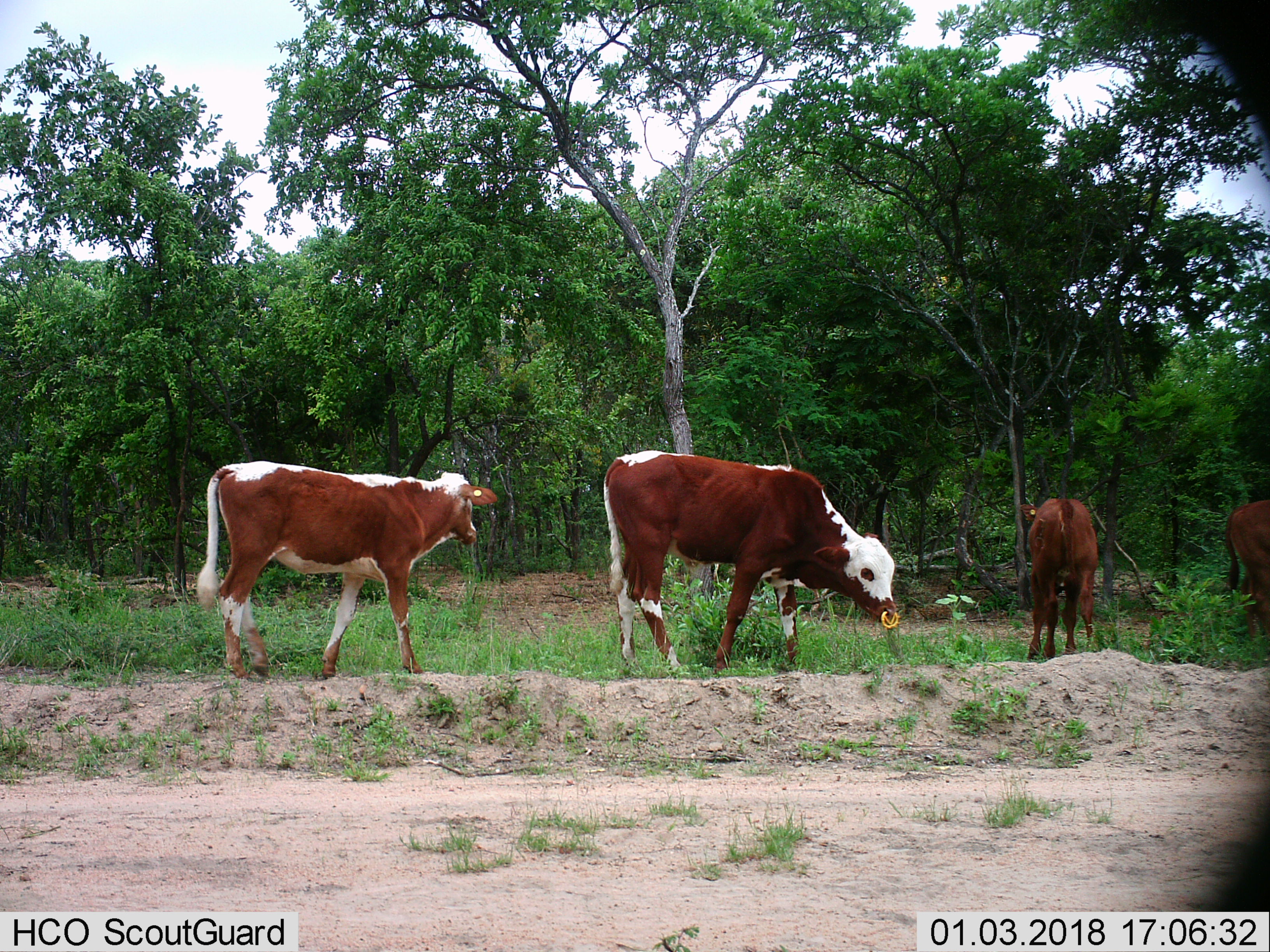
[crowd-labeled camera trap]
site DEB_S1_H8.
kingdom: Animalia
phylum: Chordata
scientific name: Vertebrata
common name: domestic animal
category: domesticanimal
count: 4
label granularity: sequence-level